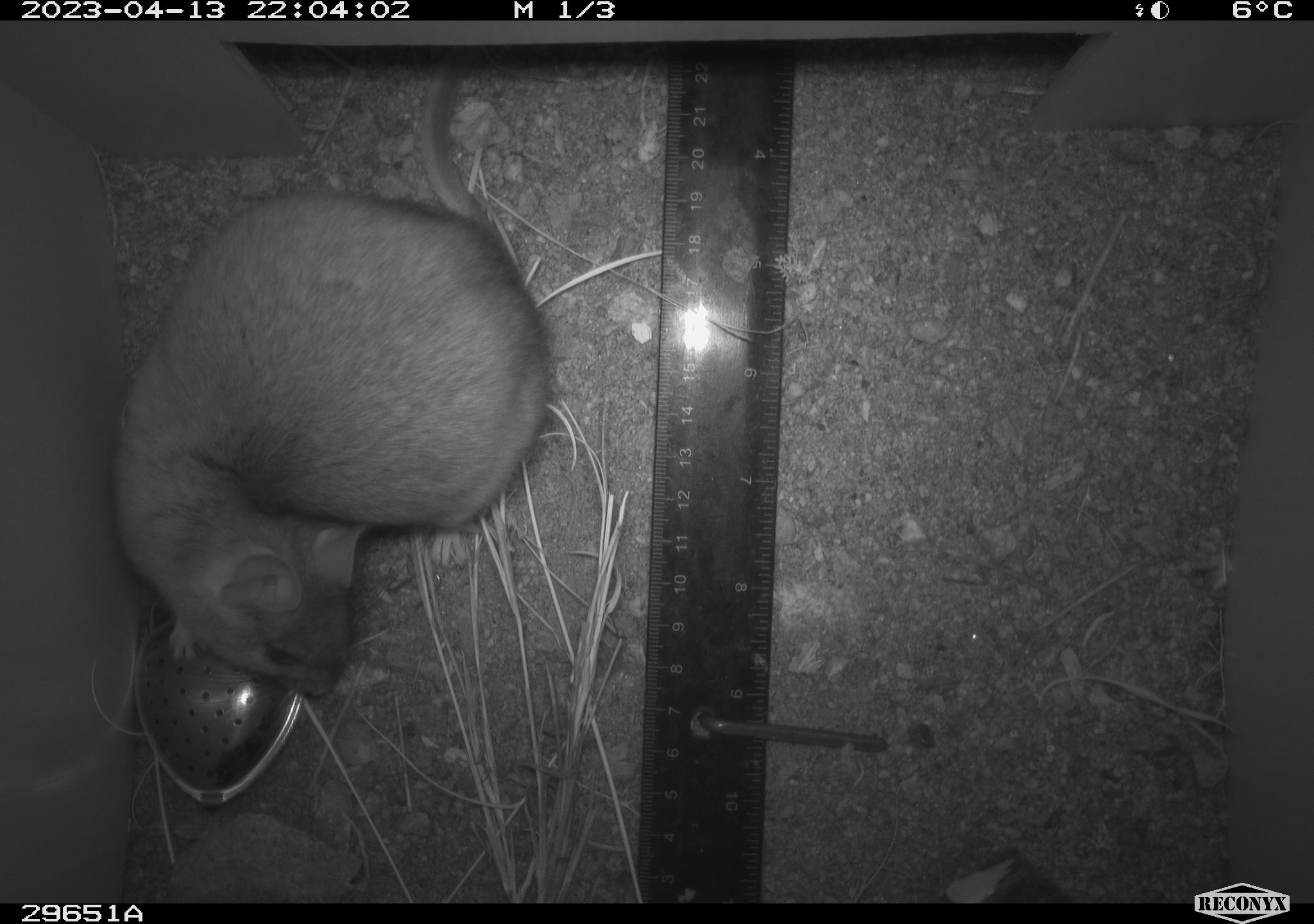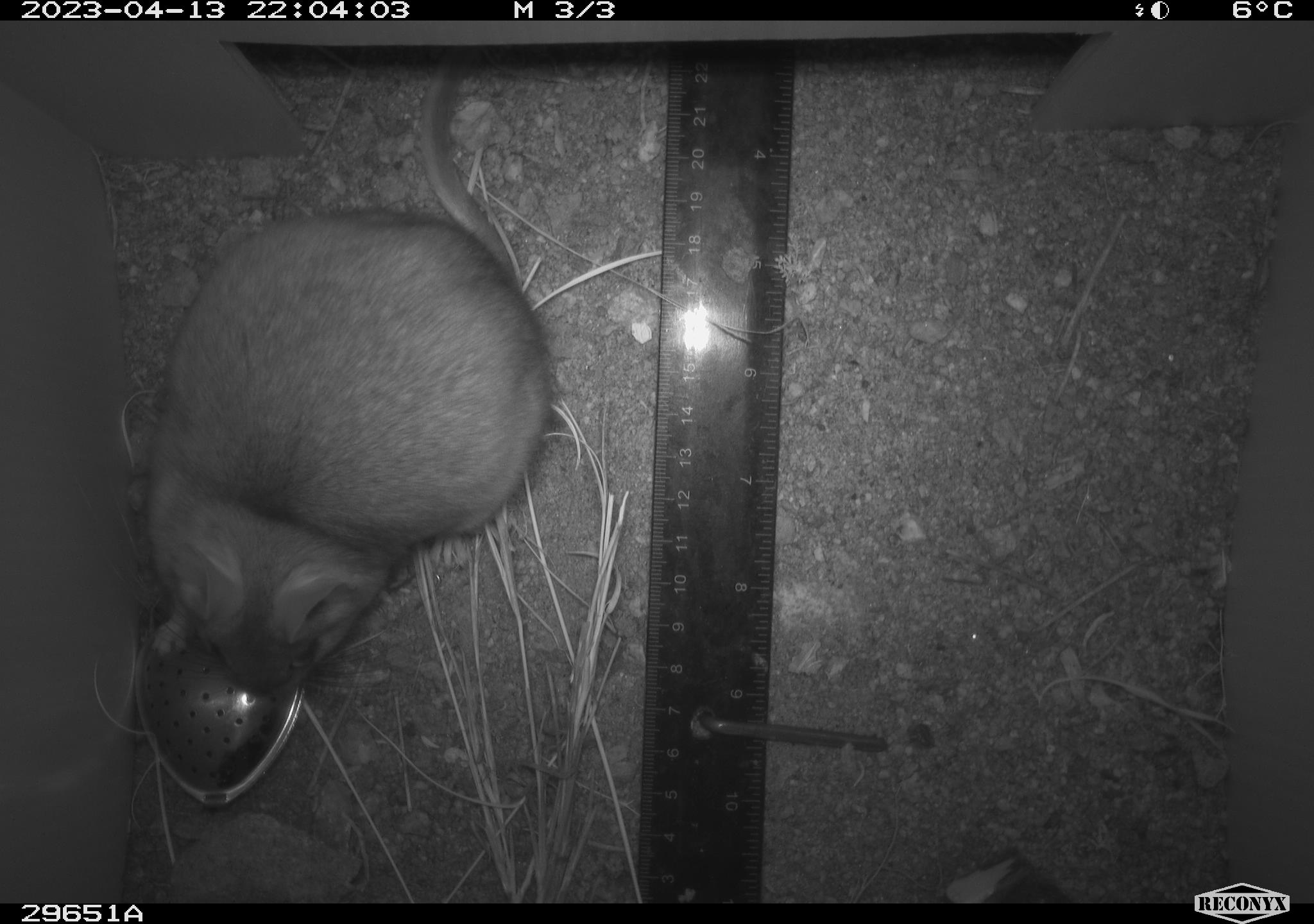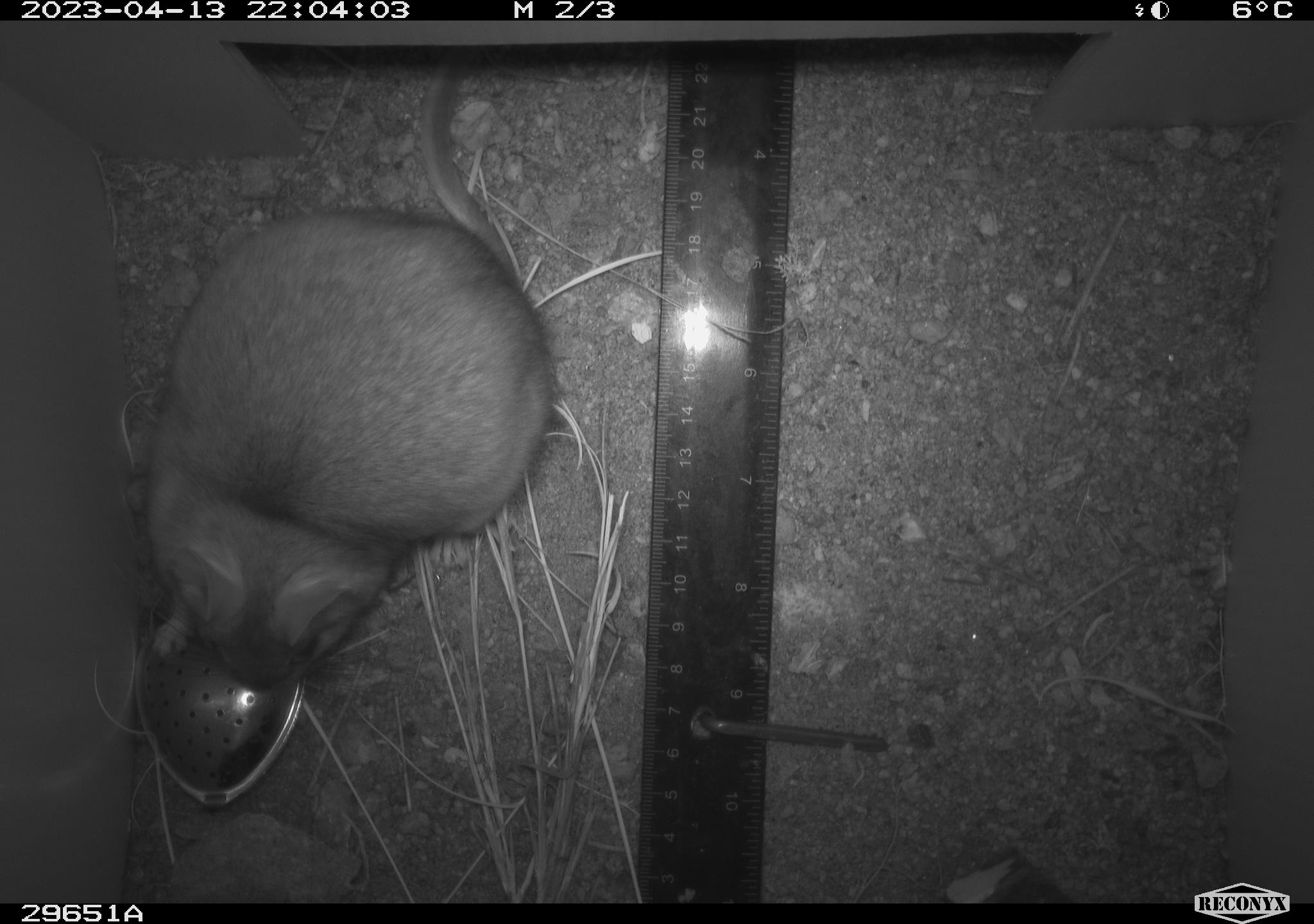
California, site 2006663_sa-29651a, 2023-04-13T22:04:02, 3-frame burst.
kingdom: Animalia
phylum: Chordata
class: Mammalia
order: Rodentia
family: Cricetidae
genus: Neotoma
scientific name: Neotoma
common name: pack rat or woodrat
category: neotoma species